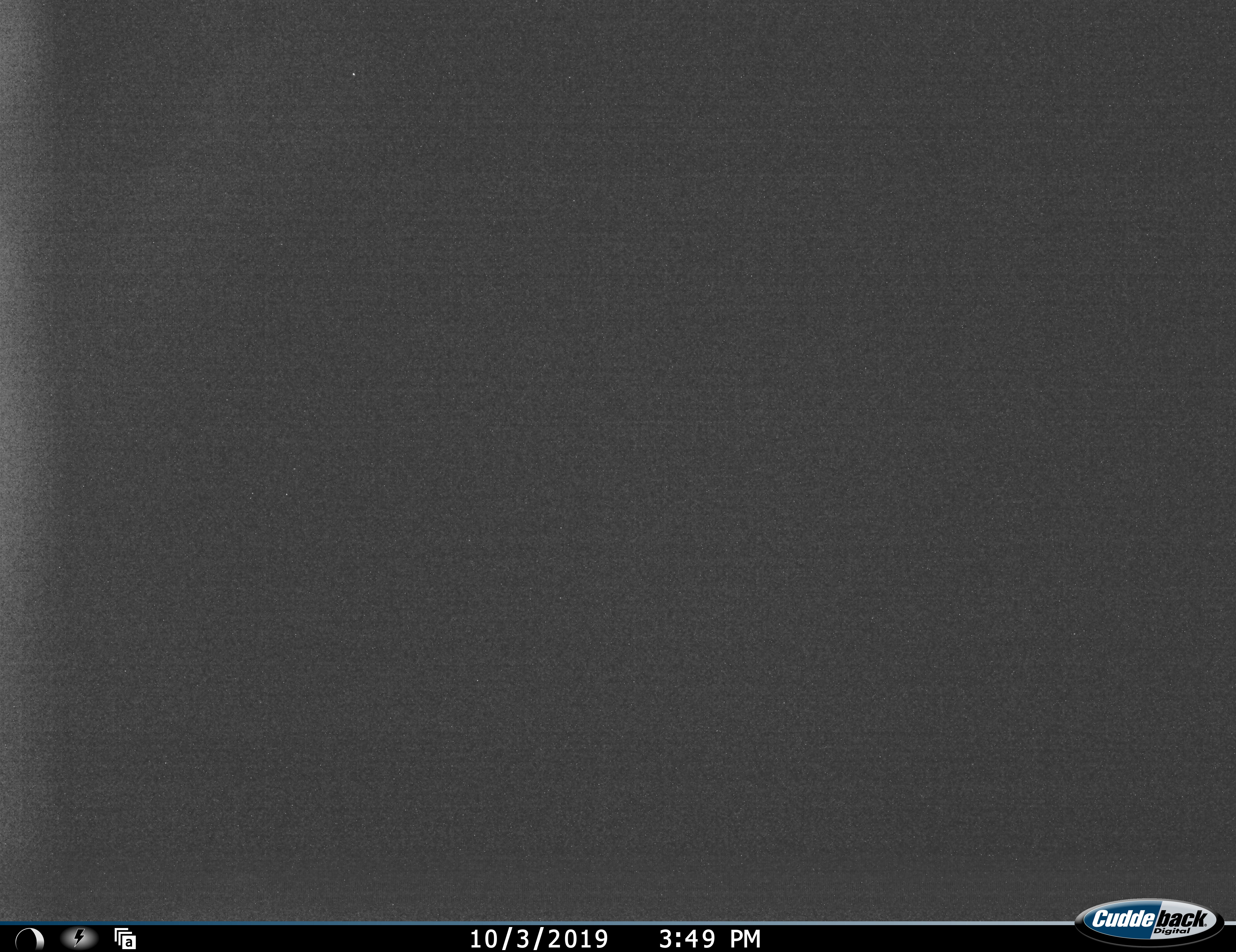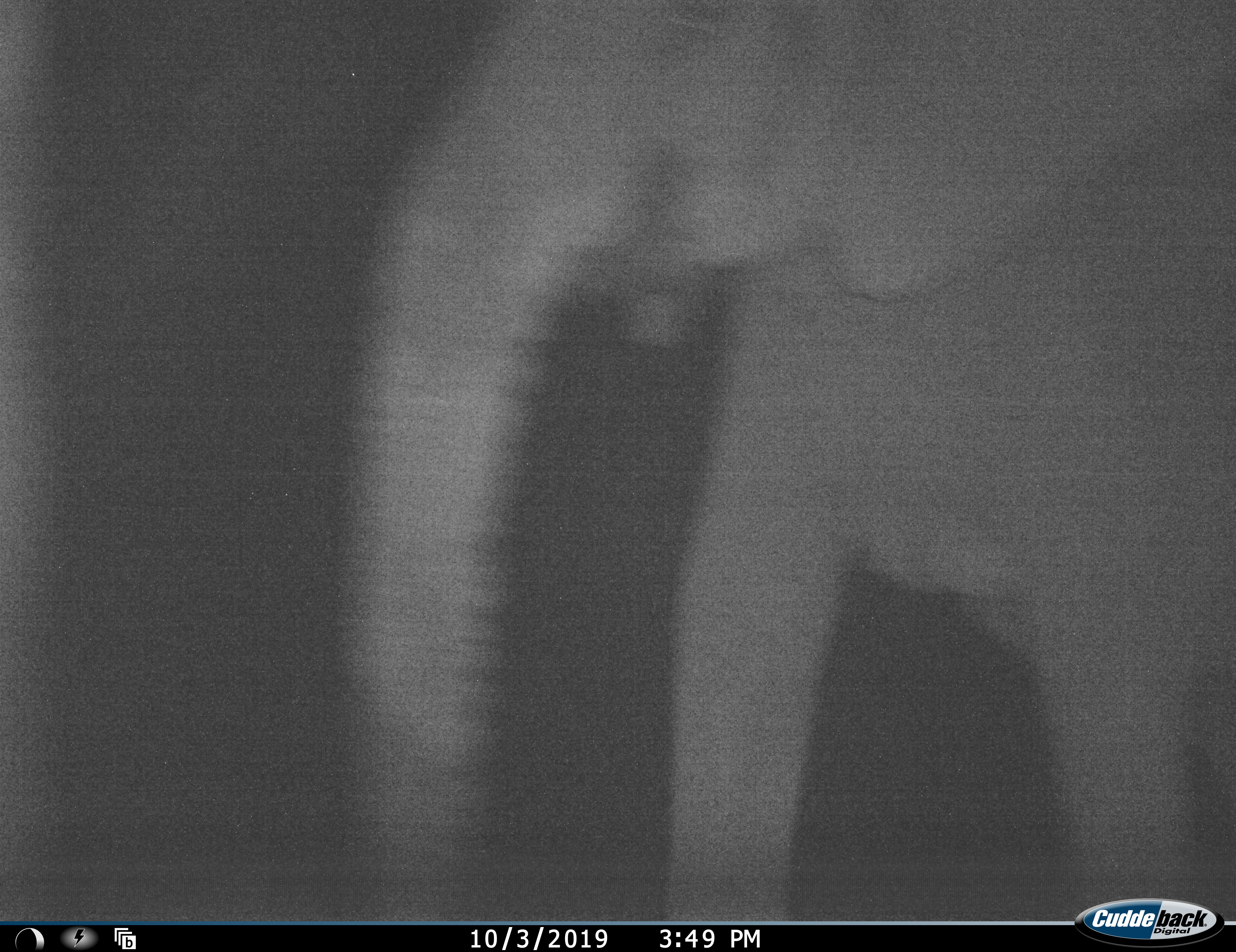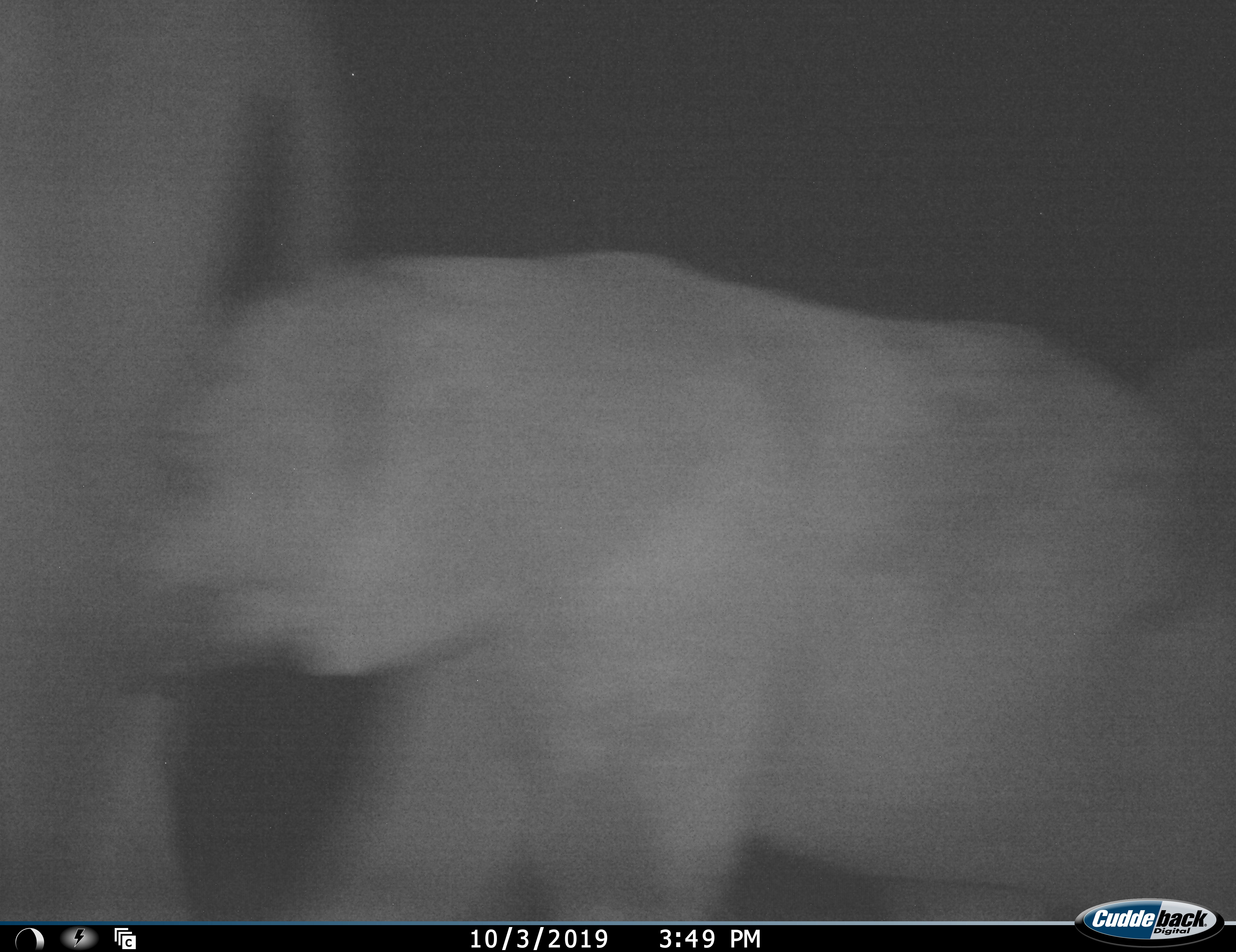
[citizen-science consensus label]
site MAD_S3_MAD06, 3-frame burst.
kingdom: Animalia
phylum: Chordata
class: Mammalia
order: Proboscidea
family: Elephantidae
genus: Loxodonta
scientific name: Loxodonta africana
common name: african bush elephant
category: elephant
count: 2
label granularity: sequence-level